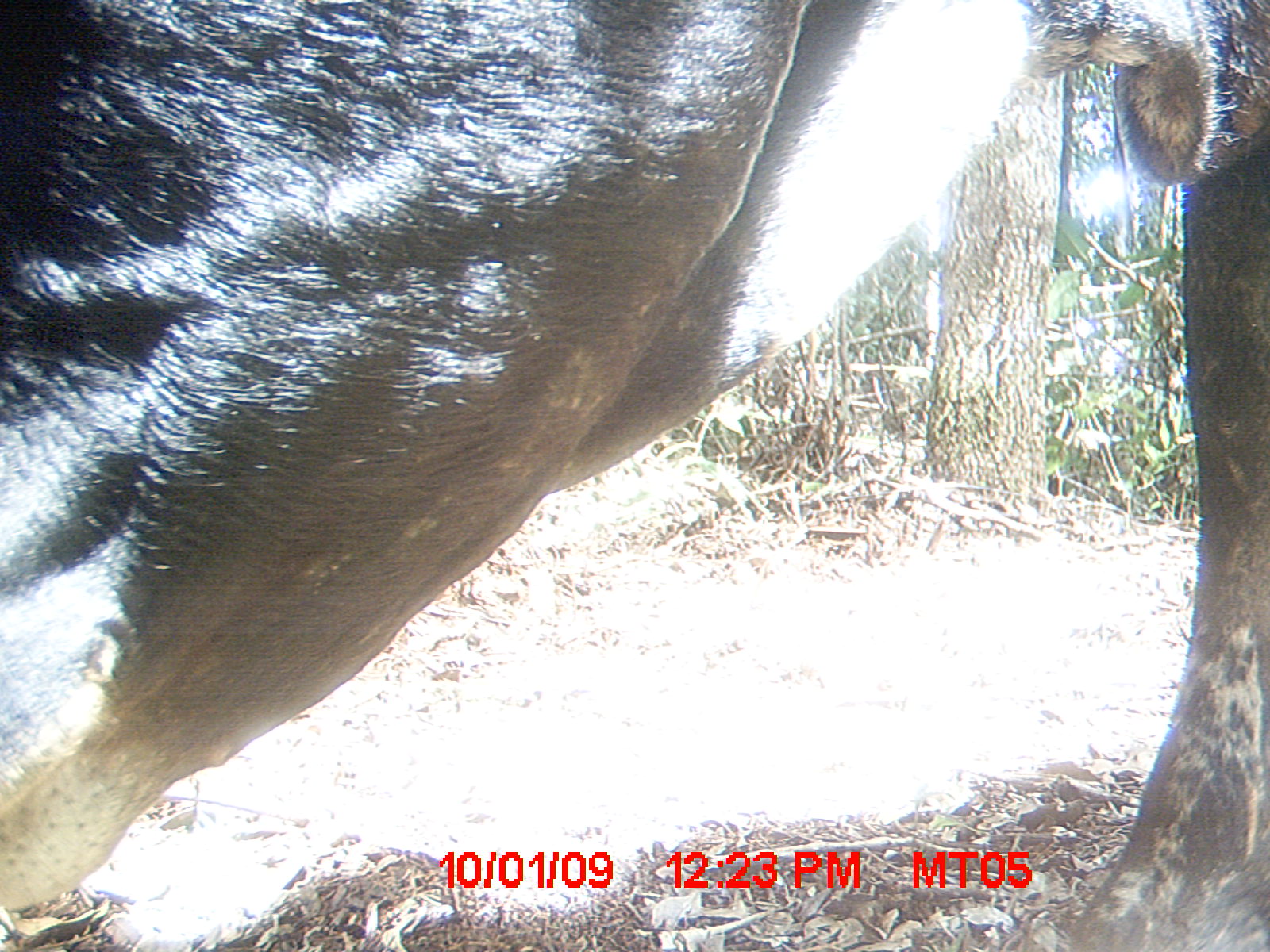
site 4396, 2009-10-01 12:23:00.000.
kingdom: Animalia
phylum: Chordata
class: Mammalia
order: Artiodactyla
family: Bovidae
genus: Bos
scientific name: Bos taurus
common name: domestic cattle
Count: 3.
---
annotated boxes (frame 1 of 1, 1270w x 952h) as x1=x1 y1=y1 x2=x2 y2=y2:
bos taurus: x1=0 y1=0 x2=1268 y2=952